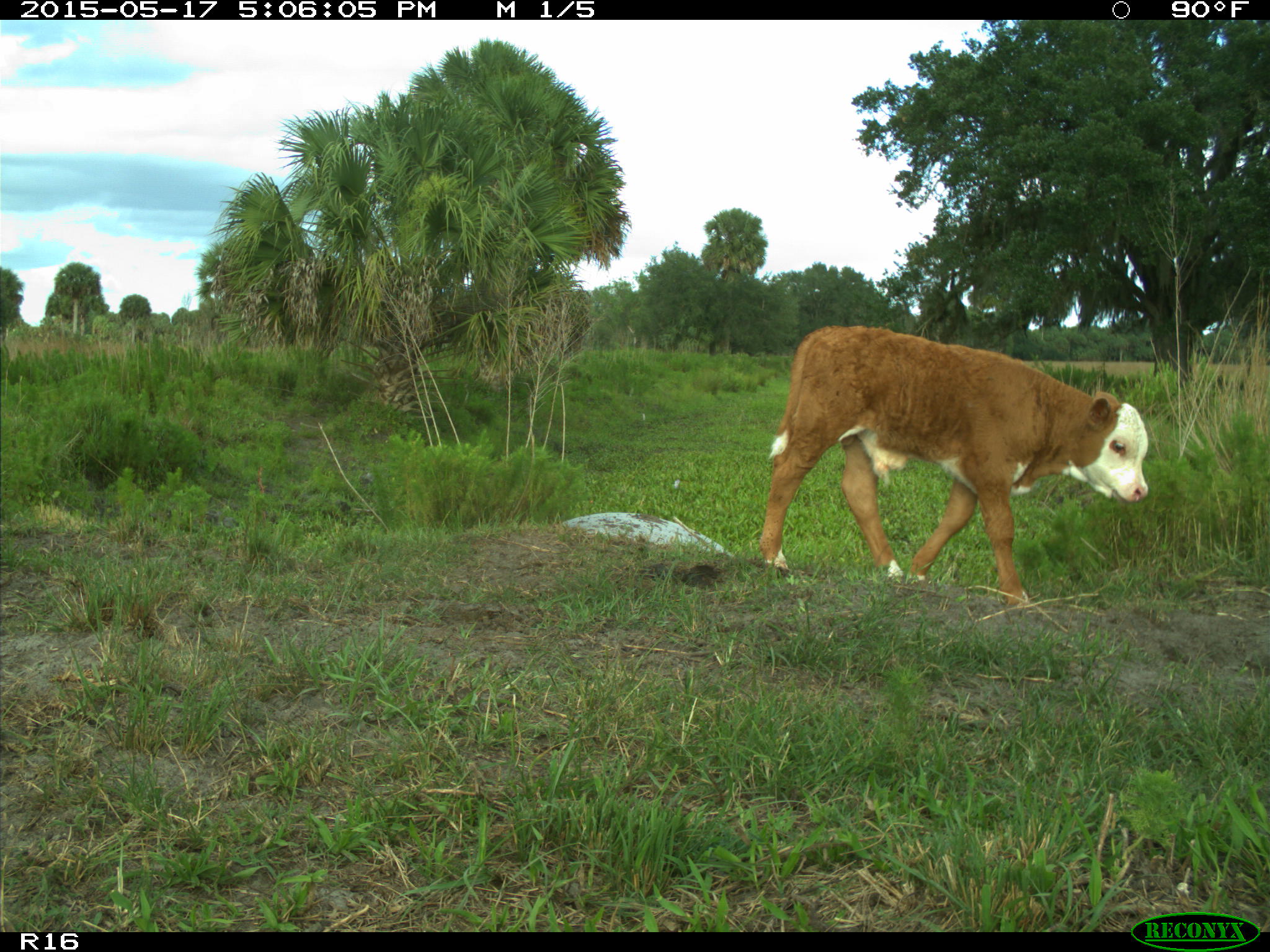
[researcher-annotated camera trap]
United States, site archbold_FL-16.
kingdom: Animalia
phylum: Chordata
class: Mammalia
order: Artiodactyla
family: Bovidae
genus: Bos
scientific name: Bos taurus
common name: domestic cow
Bos taurus (domestic cow).